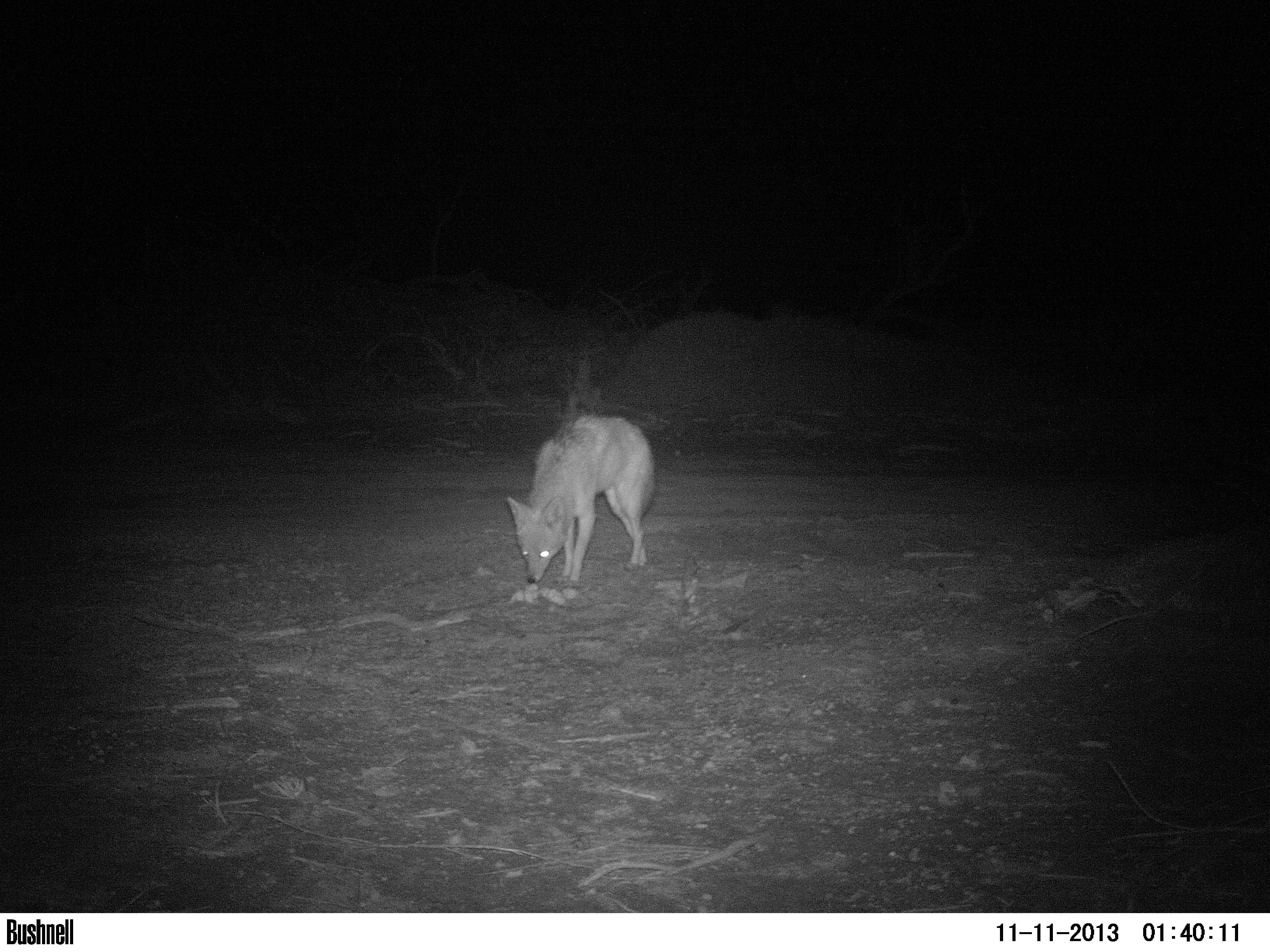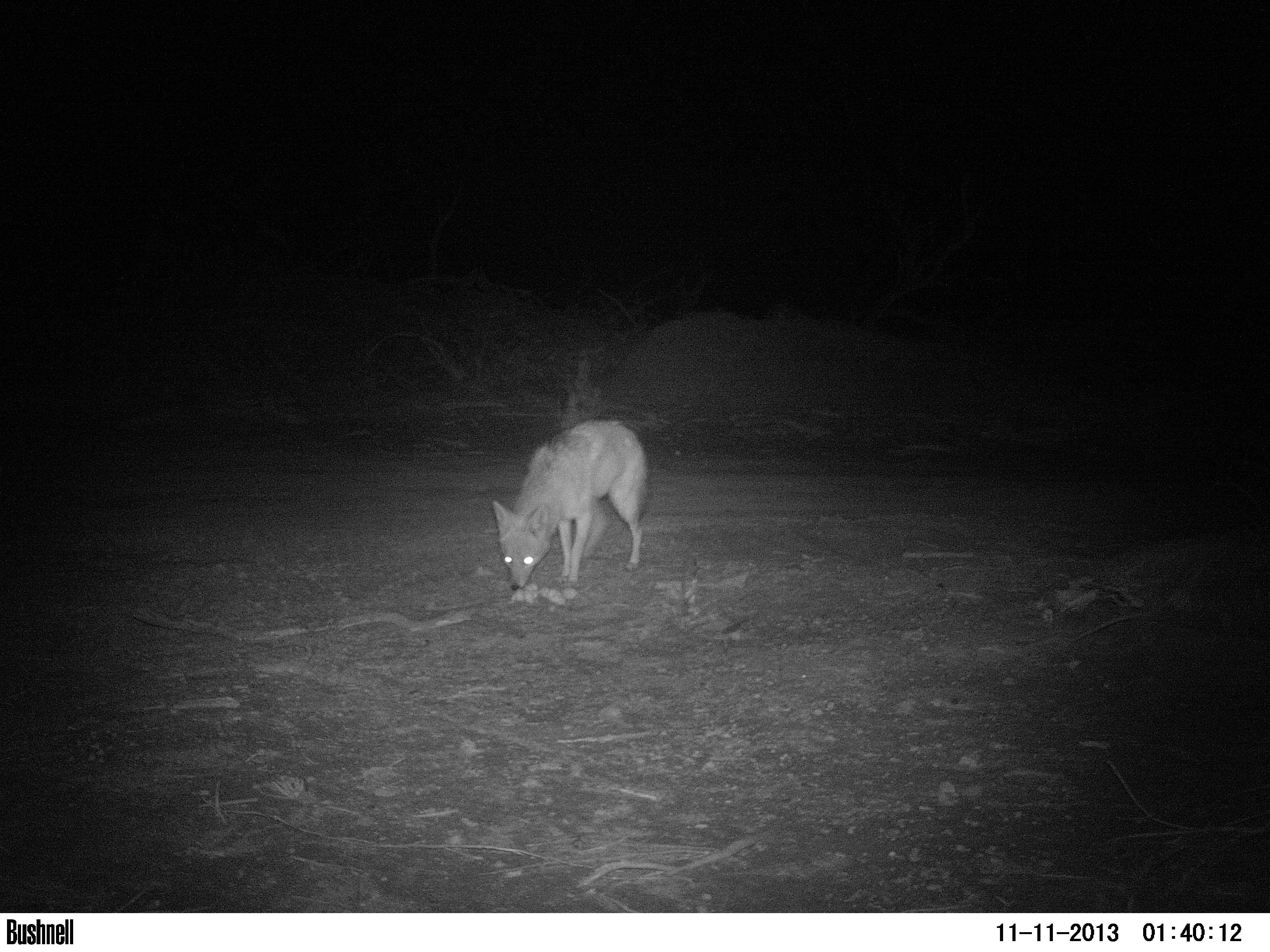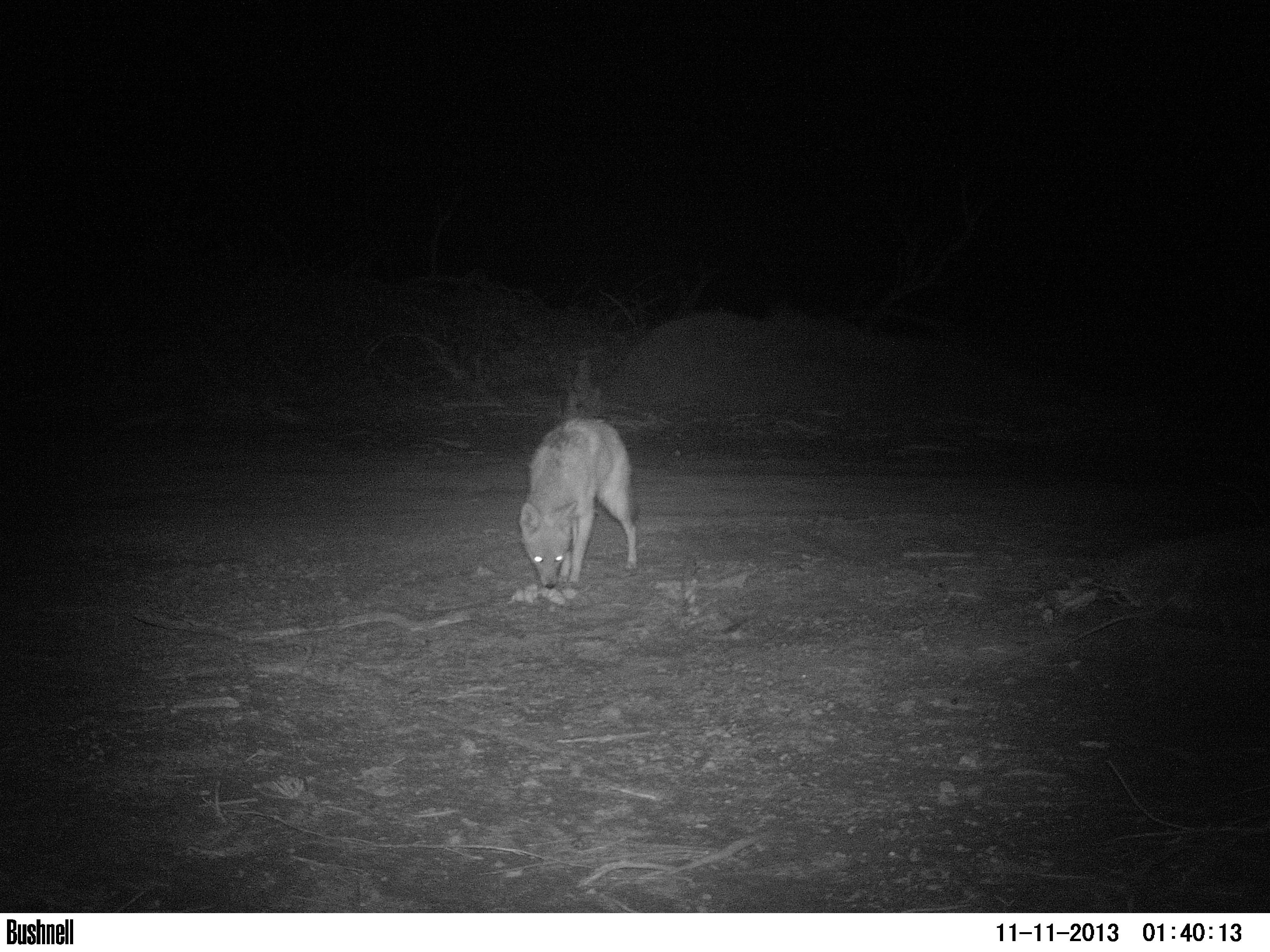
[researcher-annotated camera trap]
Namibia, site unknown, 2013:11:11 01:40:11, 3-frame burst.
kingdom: Animalia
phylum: Chordata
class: Mammalia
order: Carnivora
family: Canidae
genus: Lupulella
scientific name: Lupulella mesomelas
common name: black-backed jackal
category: canis mesomelas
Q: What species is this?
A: Canis mesomelas (black-backed jackal) (Lupulella mesomelas).